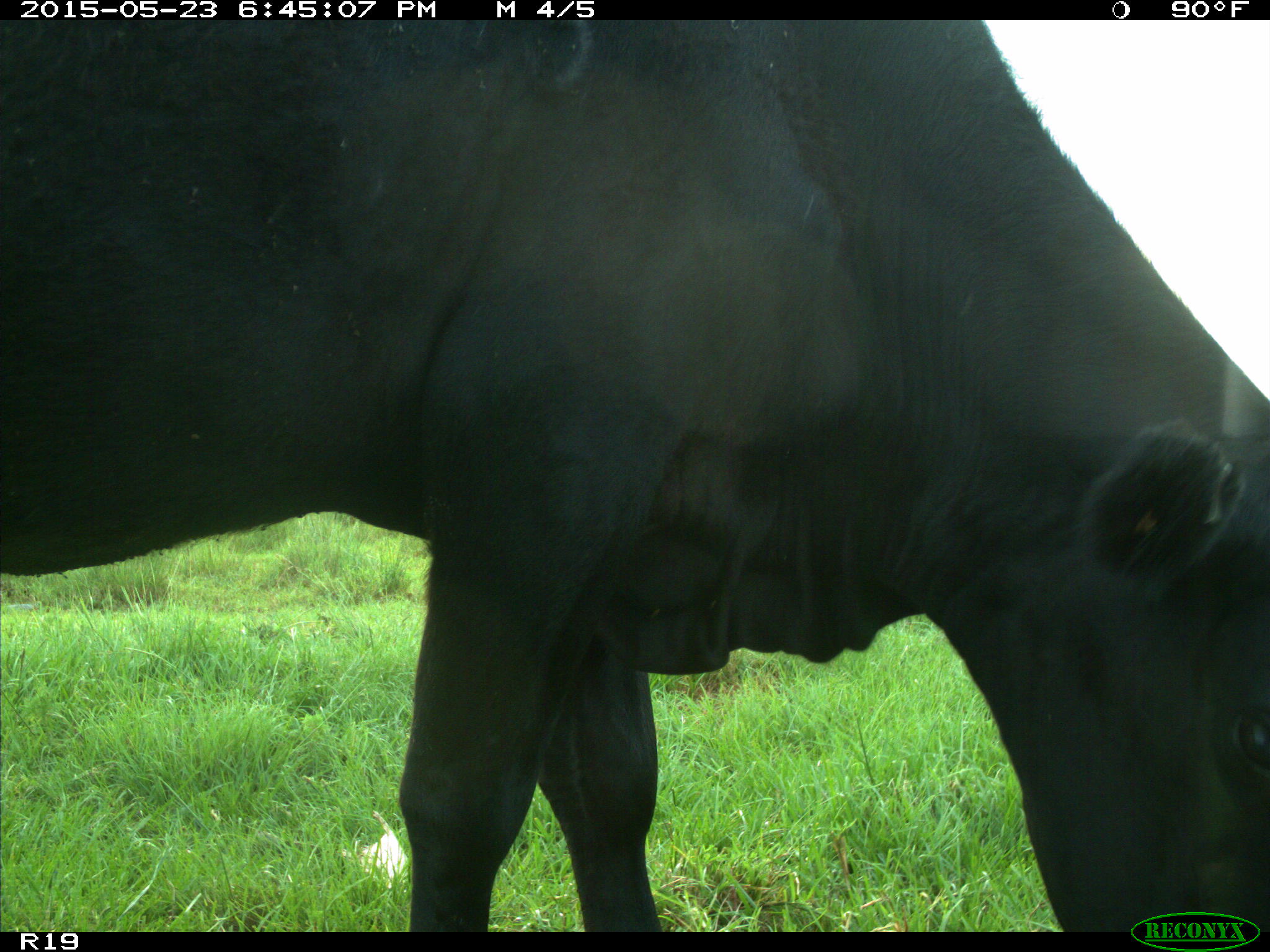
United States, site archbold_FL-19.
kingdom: Animalia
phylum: Chordata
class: Mammalia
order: Artiodactyla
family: Bovidae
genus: Bos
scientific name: Bos taurus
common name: domestic cow